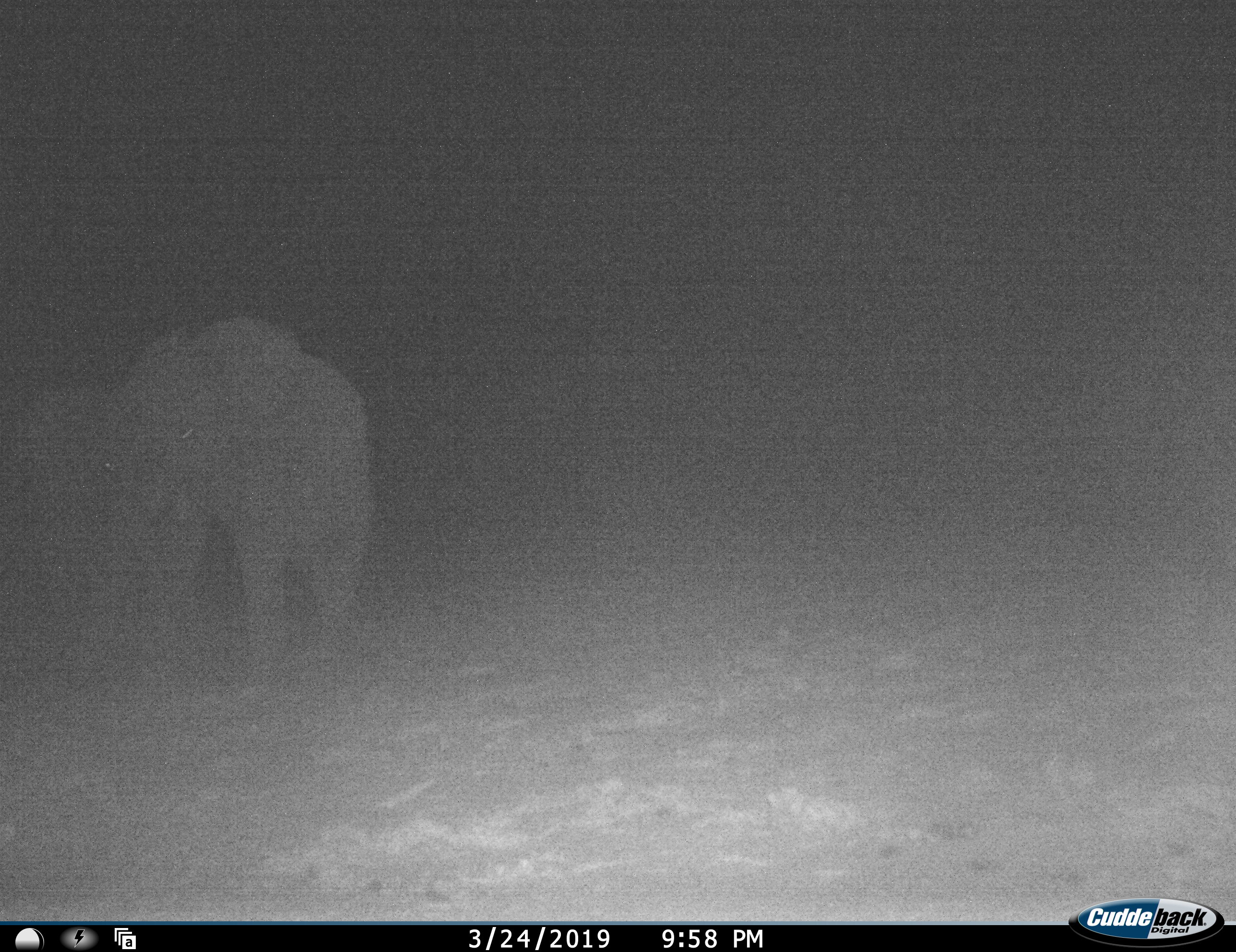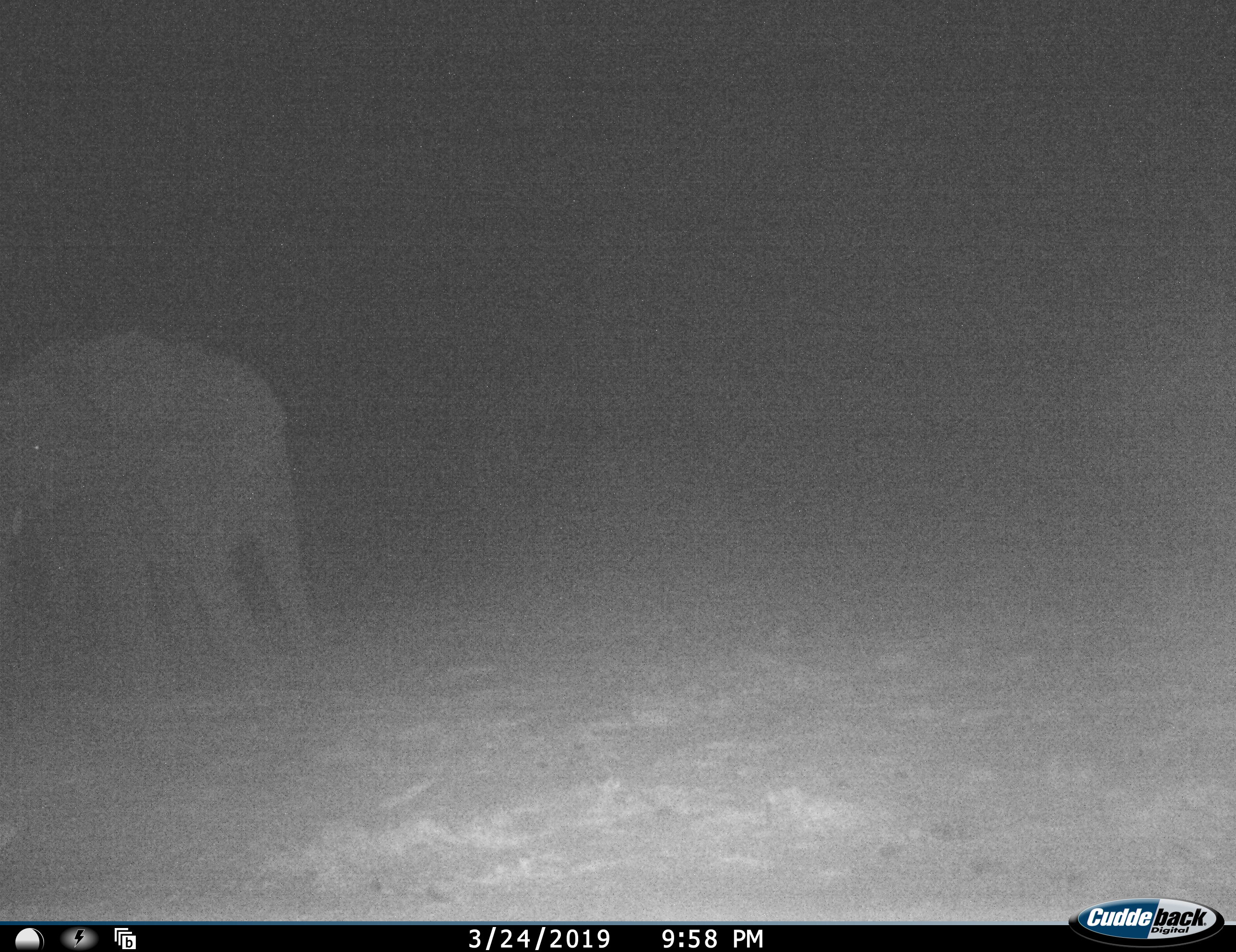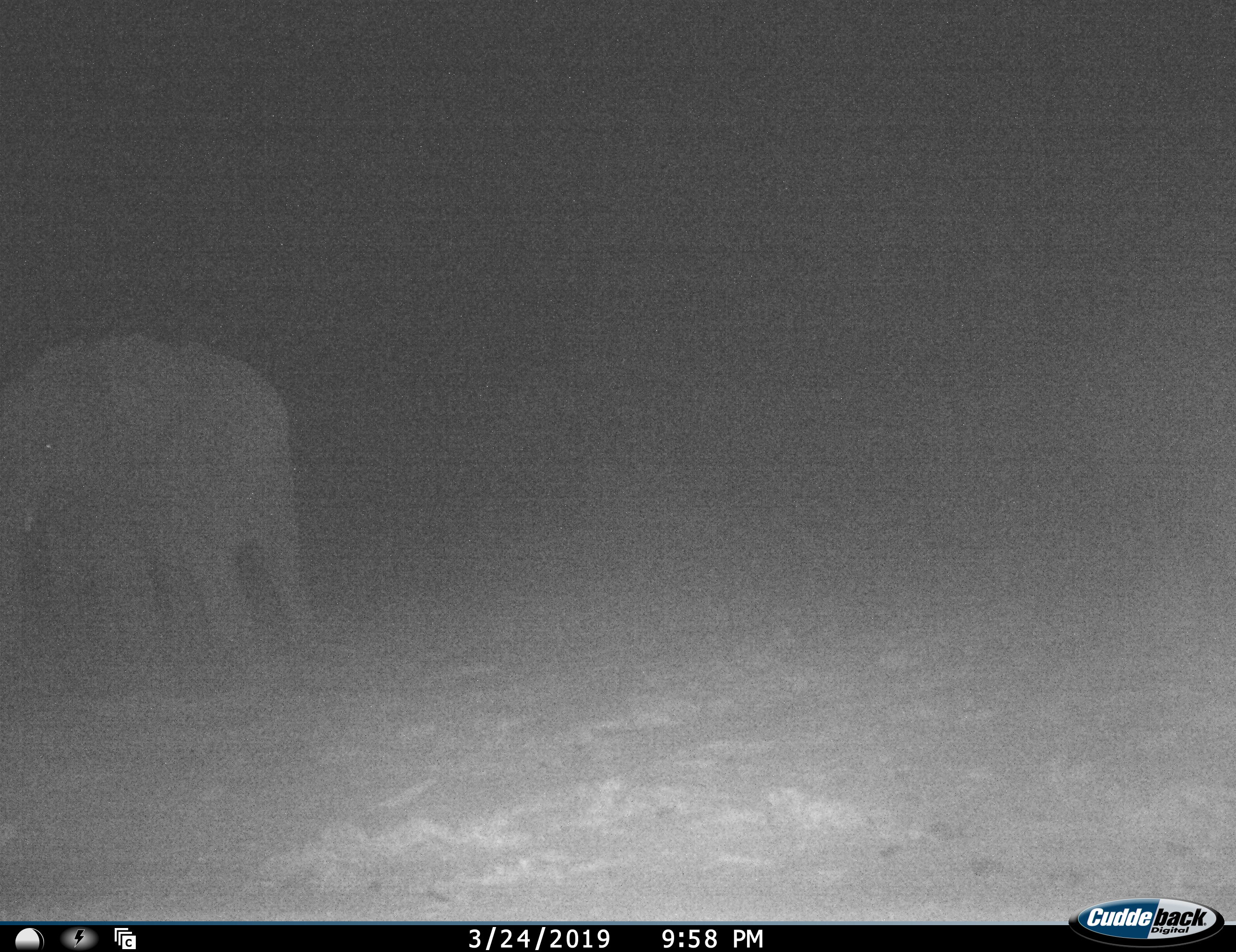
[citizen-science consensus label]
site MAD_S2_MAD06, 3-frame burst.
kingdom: Animalia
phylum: Chordata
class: Mammalia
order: Proboscidea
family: Elephantidae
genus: Loxodonta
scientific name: Loxodonta africana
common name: african bush elephant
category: elephant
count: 2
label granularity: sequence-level